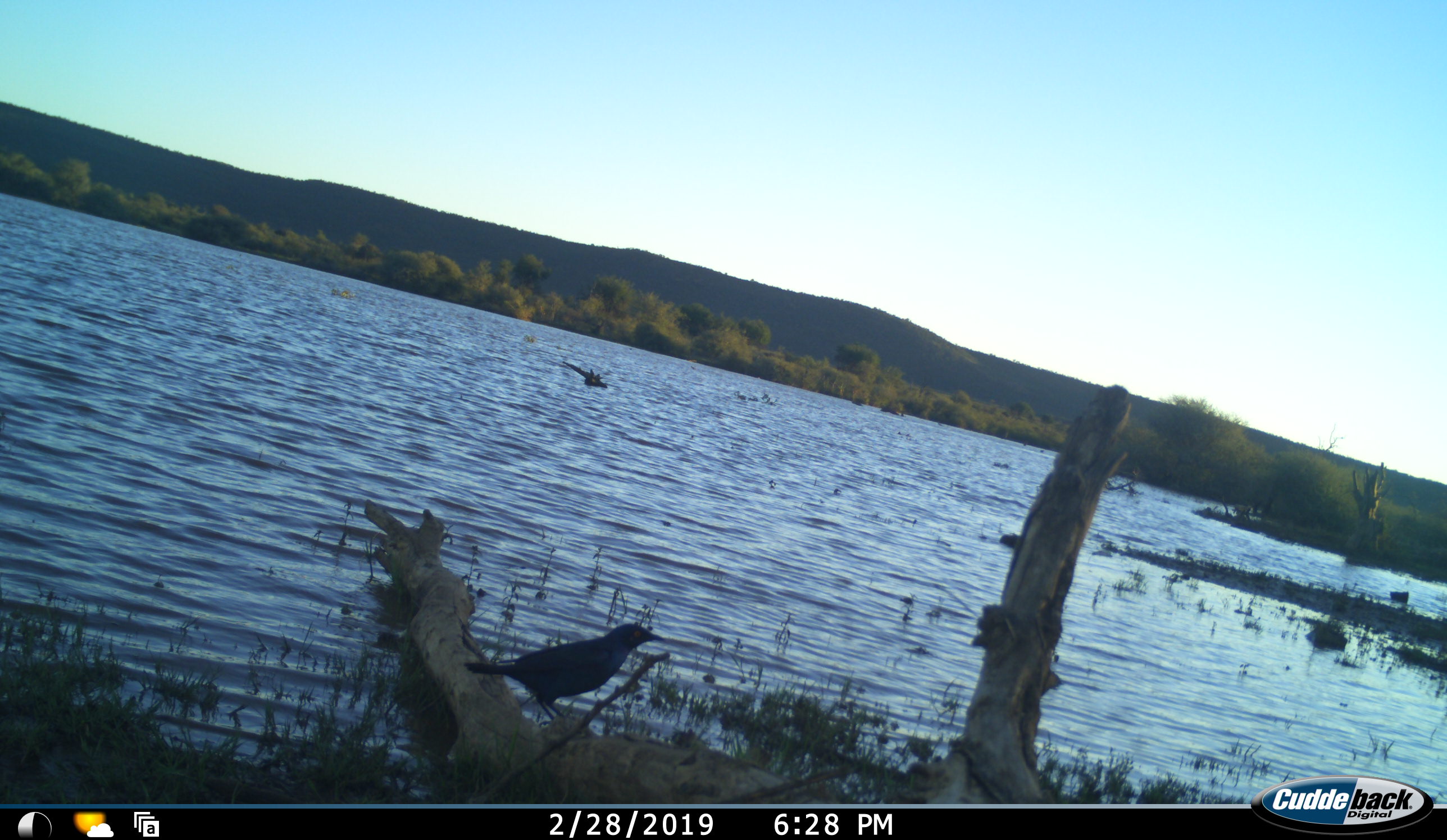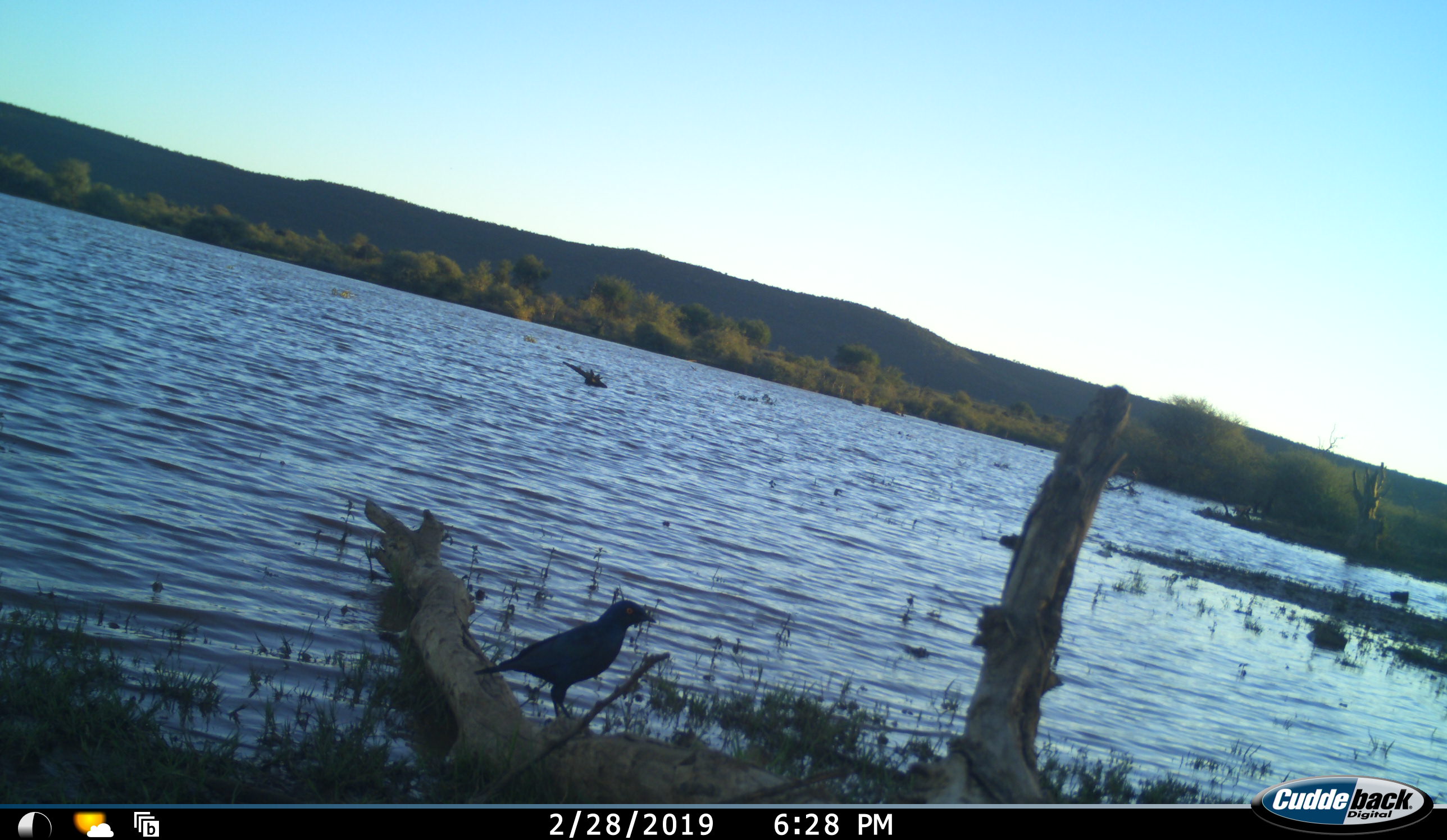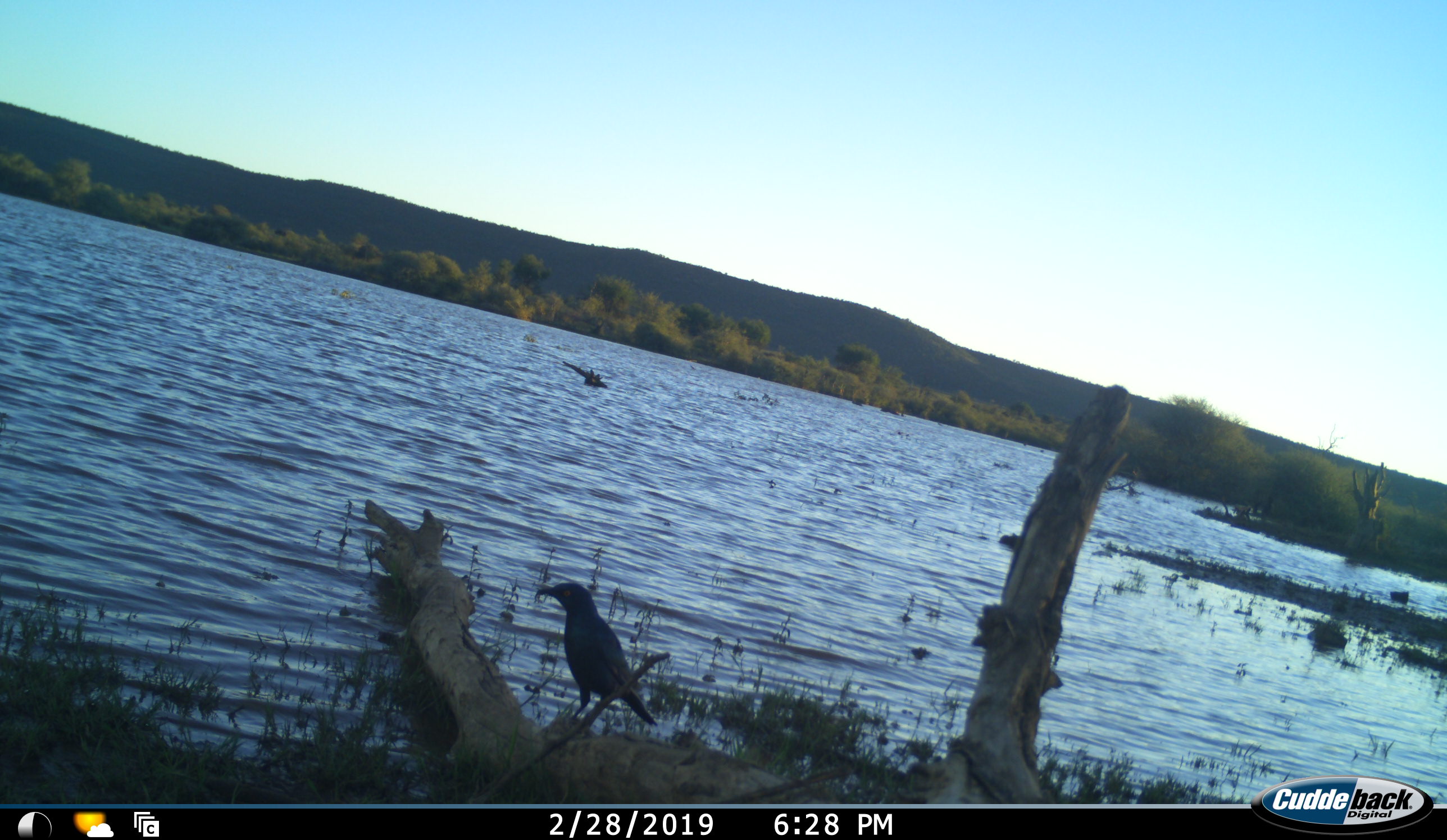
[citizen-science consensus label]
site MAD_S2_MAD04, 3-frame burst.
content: unidentified animal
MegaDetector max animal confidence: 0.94